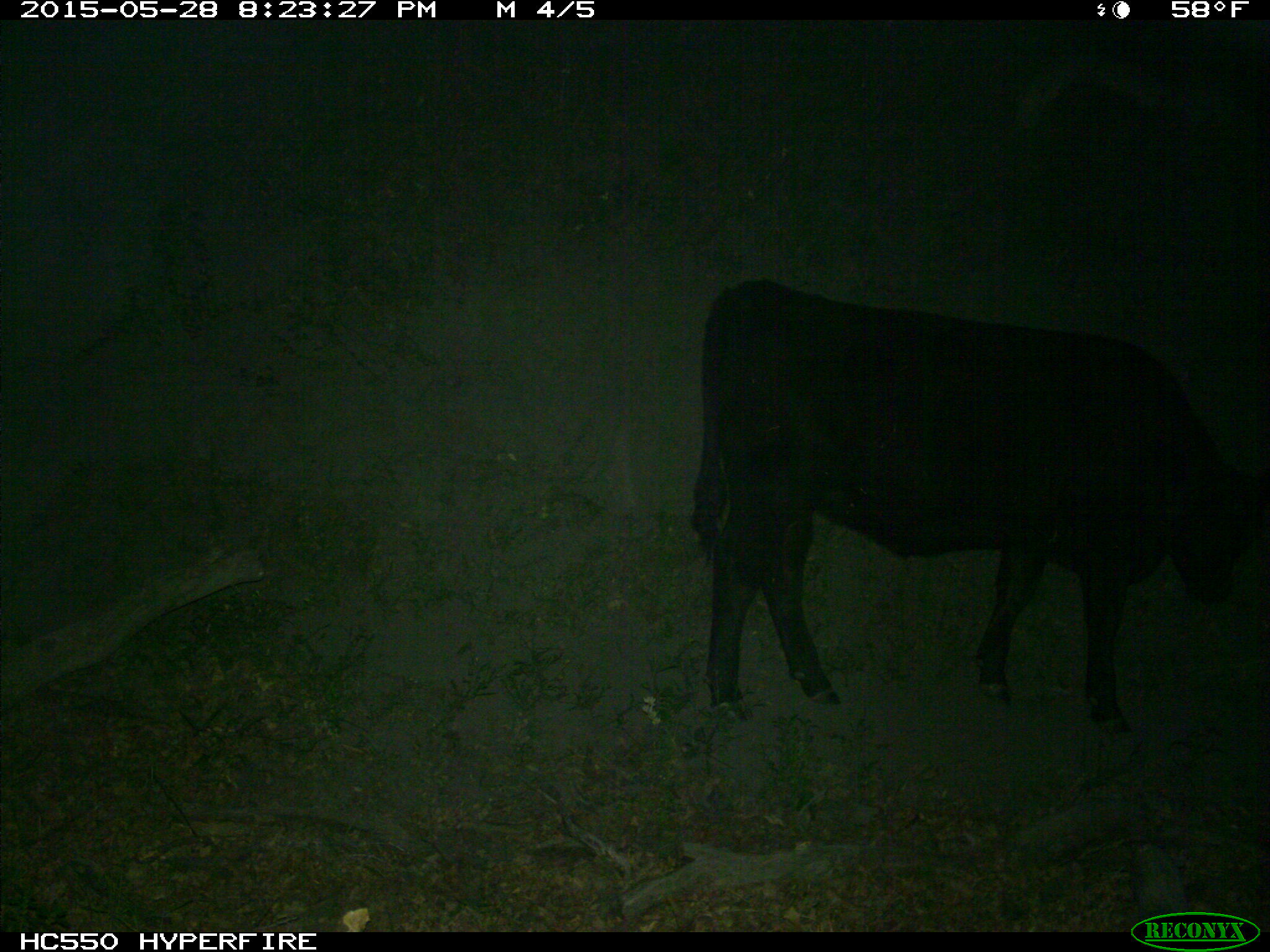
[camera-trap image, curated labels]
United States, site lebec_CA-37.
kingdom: Animalia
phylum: Chordata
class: Mammalia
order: Artiodactyla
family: Bovidae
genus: Bos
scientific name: Bos taurus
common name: domestic cow